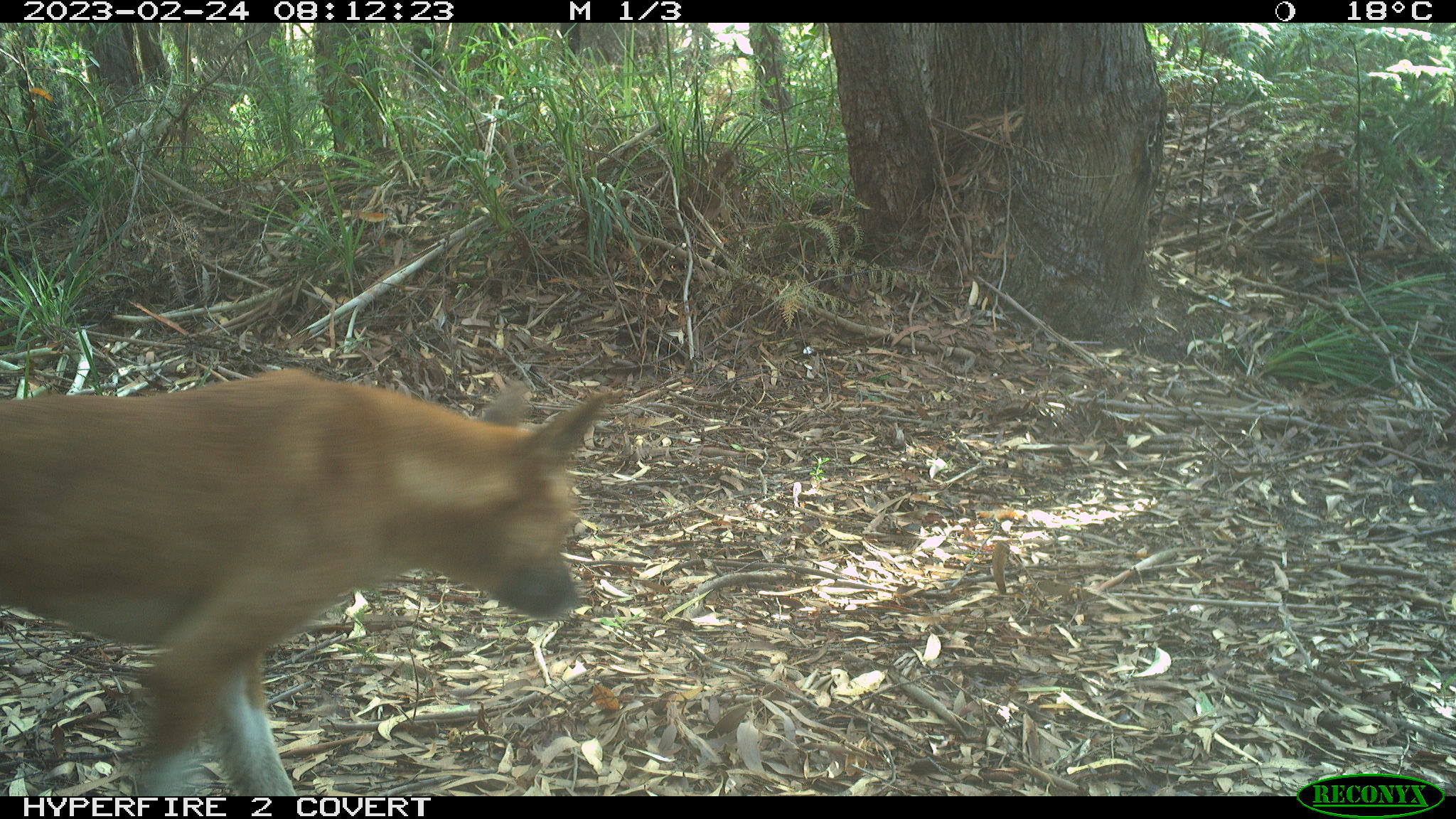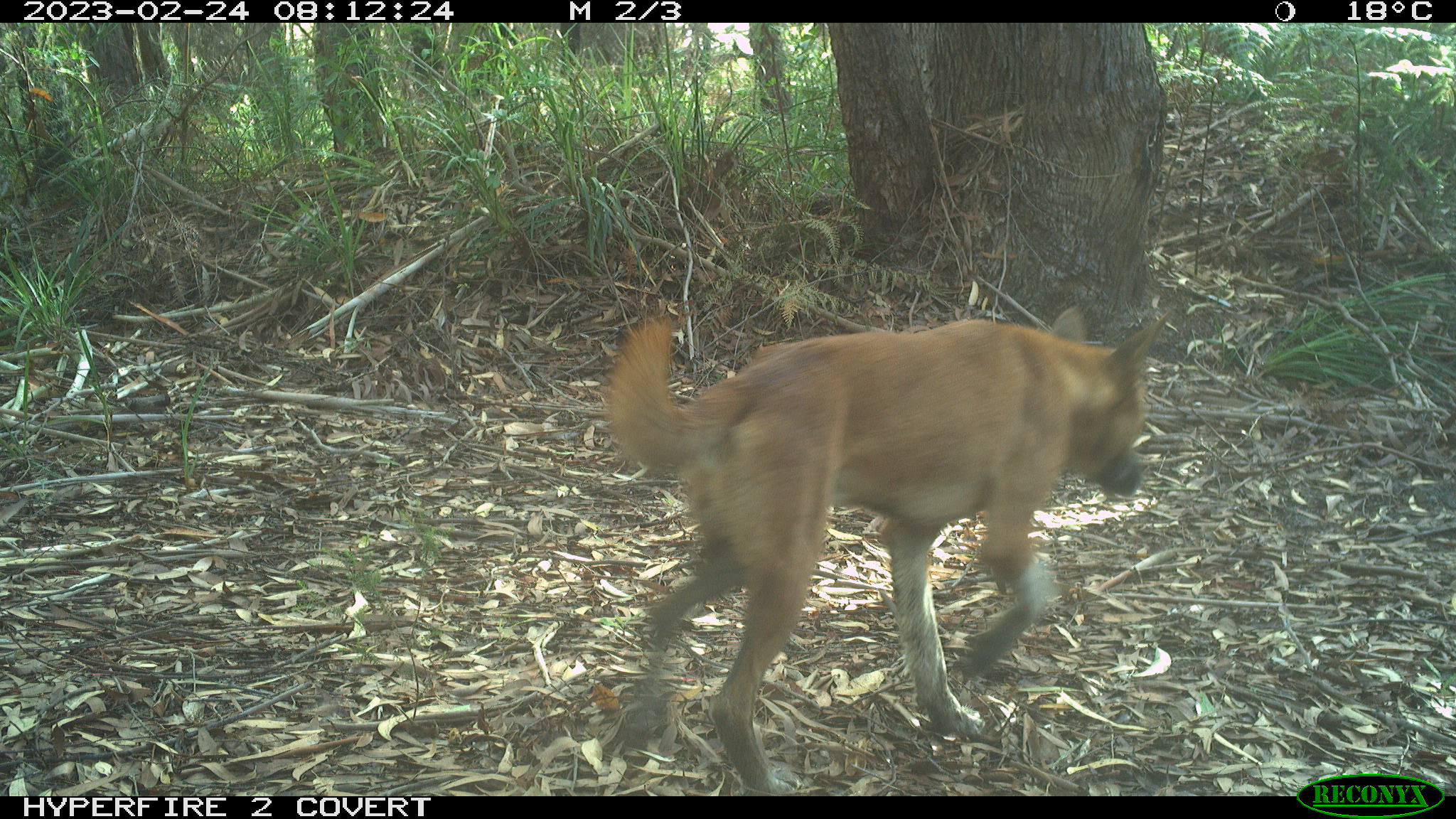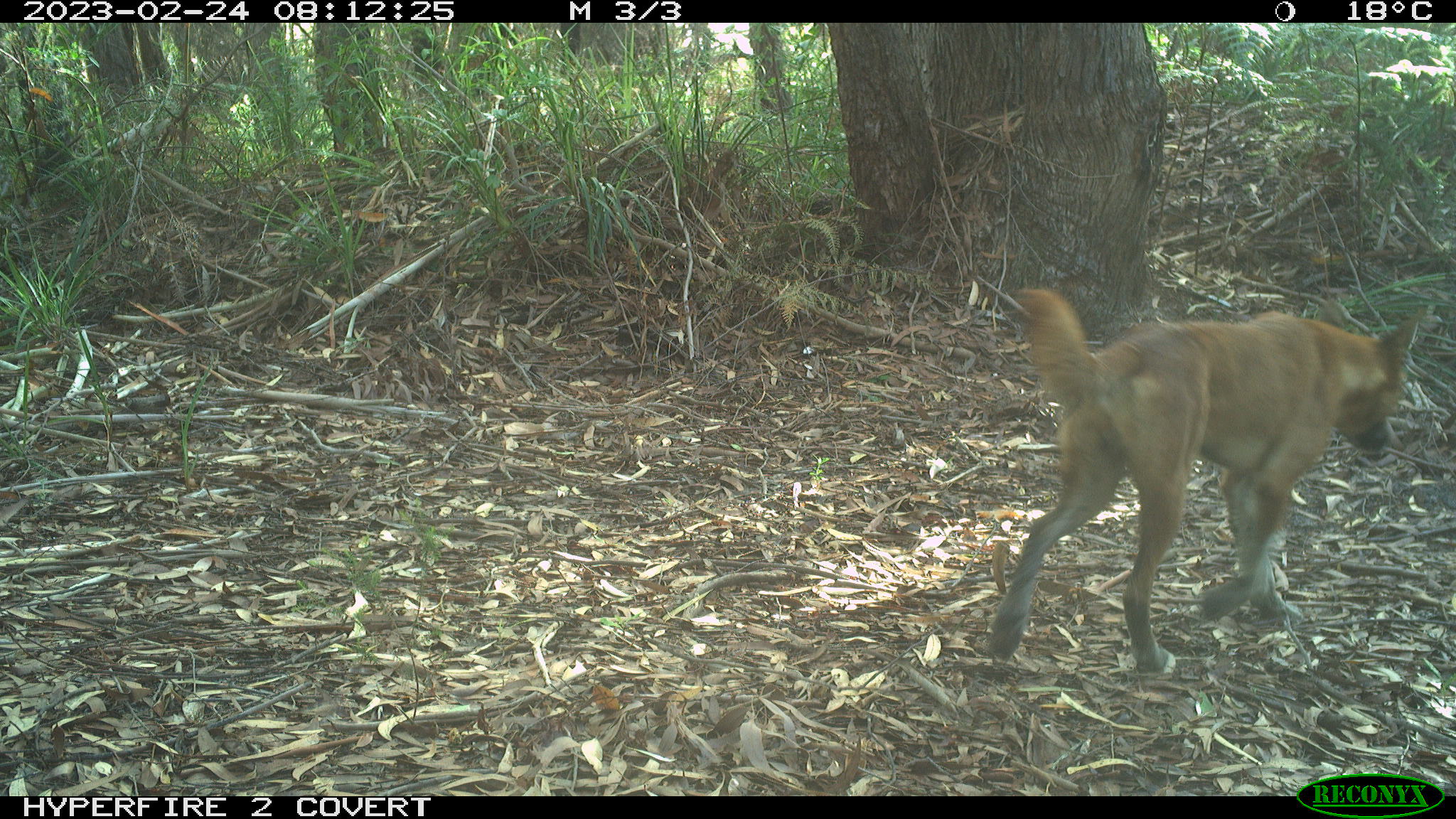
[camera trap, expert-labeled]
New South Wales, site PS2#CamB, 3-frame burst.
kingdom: Animalia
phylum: Chordata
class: Mammalia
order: Carnivora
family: Canidae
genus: Canis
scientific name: Canis familiaris dingo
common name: dingo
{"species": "dingo (Canis familiaris dingo)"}